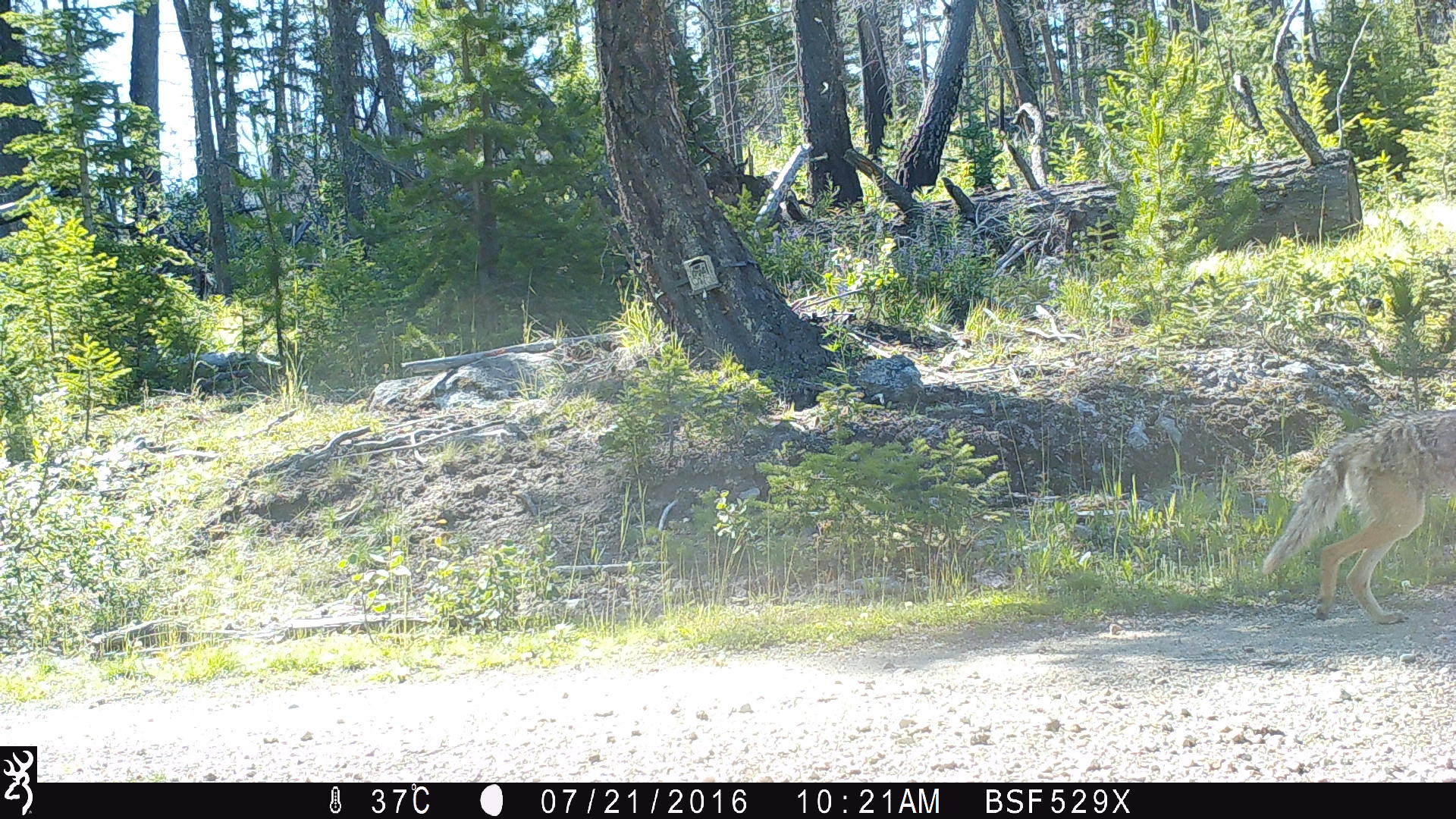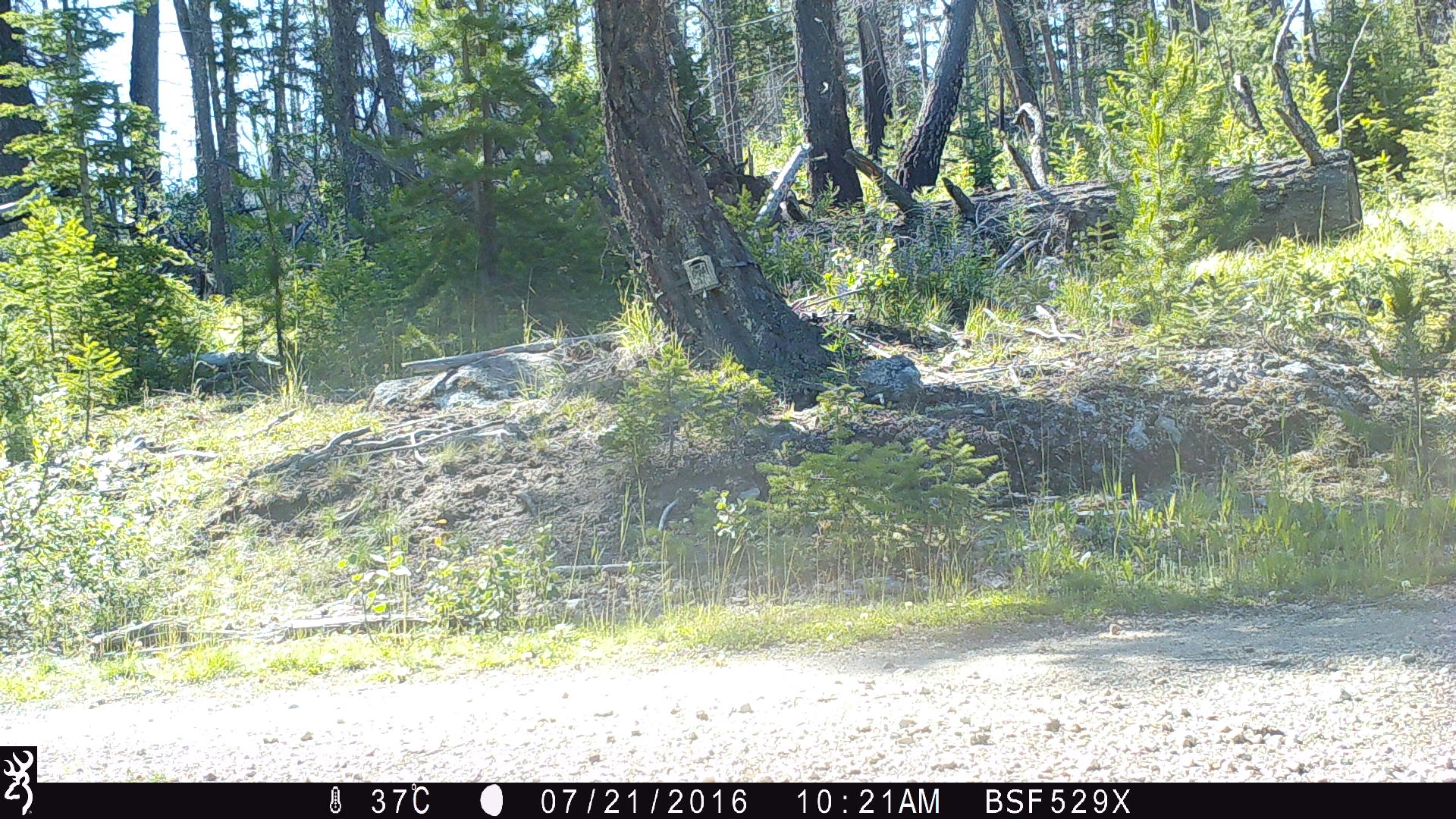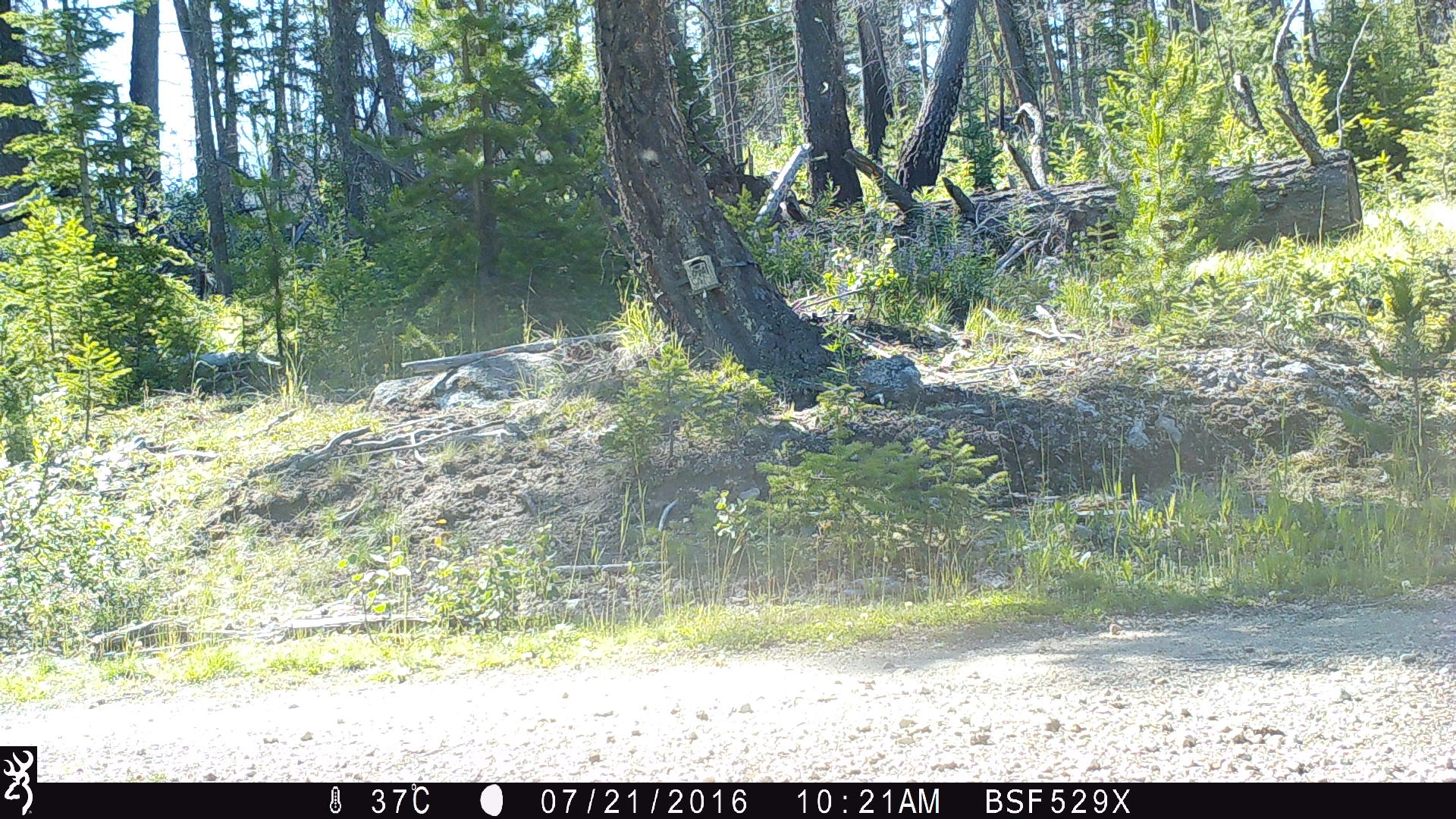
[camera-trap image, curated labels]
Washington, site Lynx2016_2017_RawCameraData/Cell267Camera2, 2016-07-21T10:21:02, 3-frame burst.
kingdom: Animalia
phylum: Chordata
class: Mammalia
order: Carnivora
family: Canidae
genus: Canis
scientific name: Canis latrans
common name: coyote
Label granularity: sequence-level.